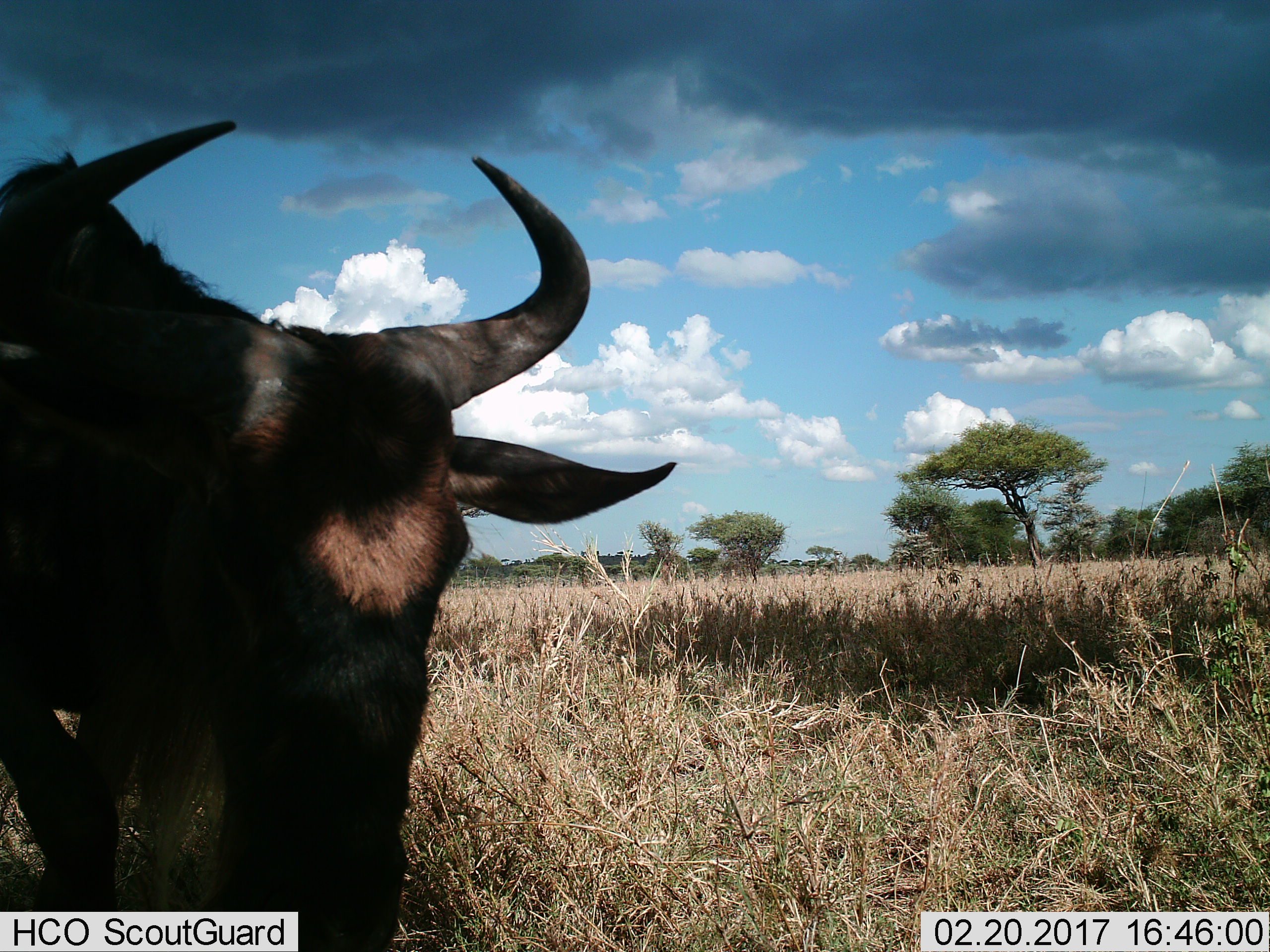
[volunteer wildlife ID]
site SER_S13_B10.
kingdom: Animalia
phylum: Chordata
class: Mammalia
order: Artiodactyla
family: Bovidae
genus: Connochaetes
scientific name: Connochaetes taurinus taurinus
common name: blue wildebeest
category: wildebeestblue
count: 1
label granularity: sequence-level